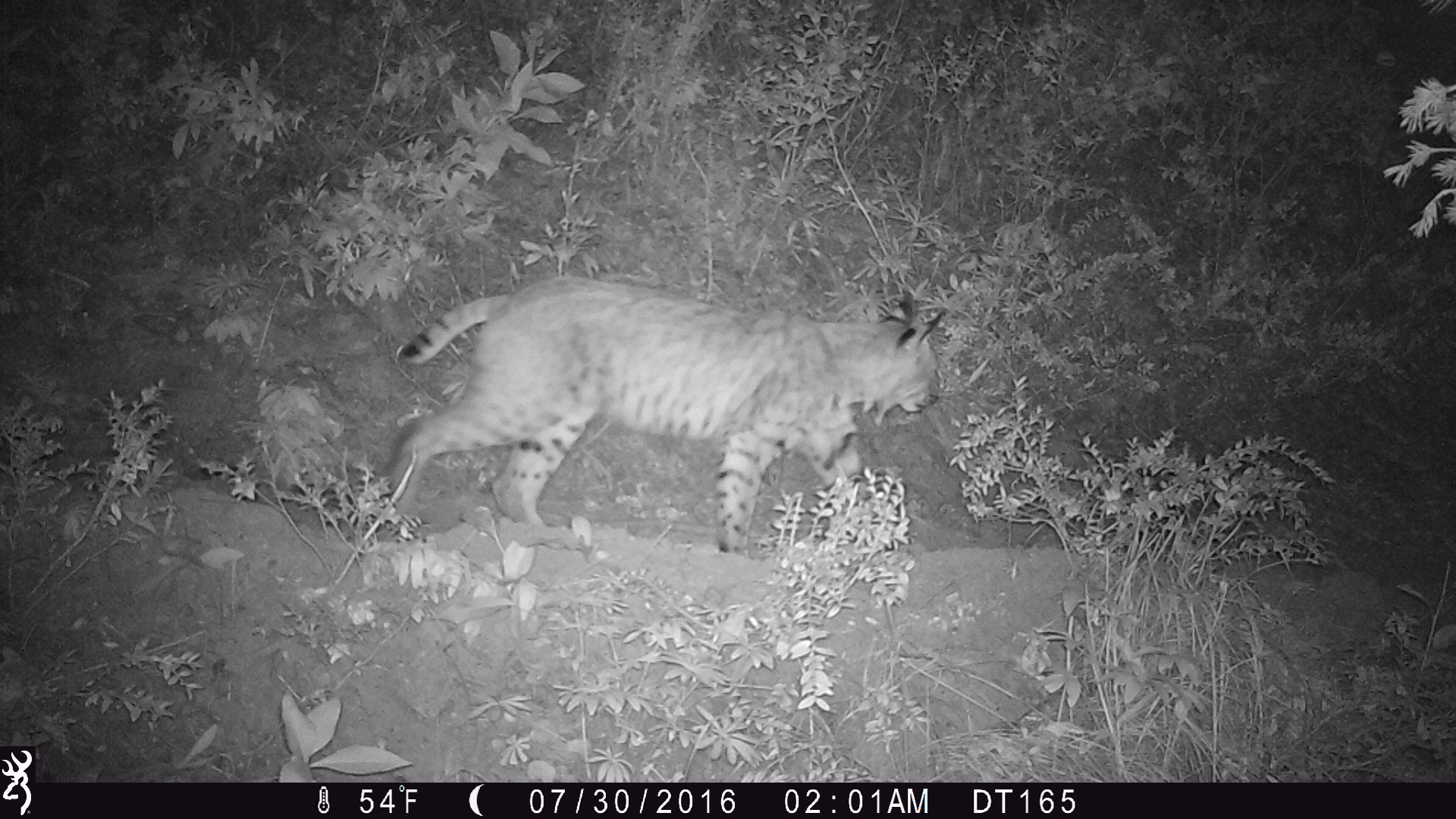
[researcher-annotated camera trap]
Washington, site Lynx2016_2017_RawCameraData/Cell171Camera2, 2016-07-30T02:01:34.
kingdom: Animalia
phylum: Chordata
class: Mammalia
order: Carnivora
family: Felidae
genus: Lynx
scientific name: Lynx rufus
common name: bobcat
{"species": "Lynx rufus (bobcat)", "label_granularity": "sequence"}